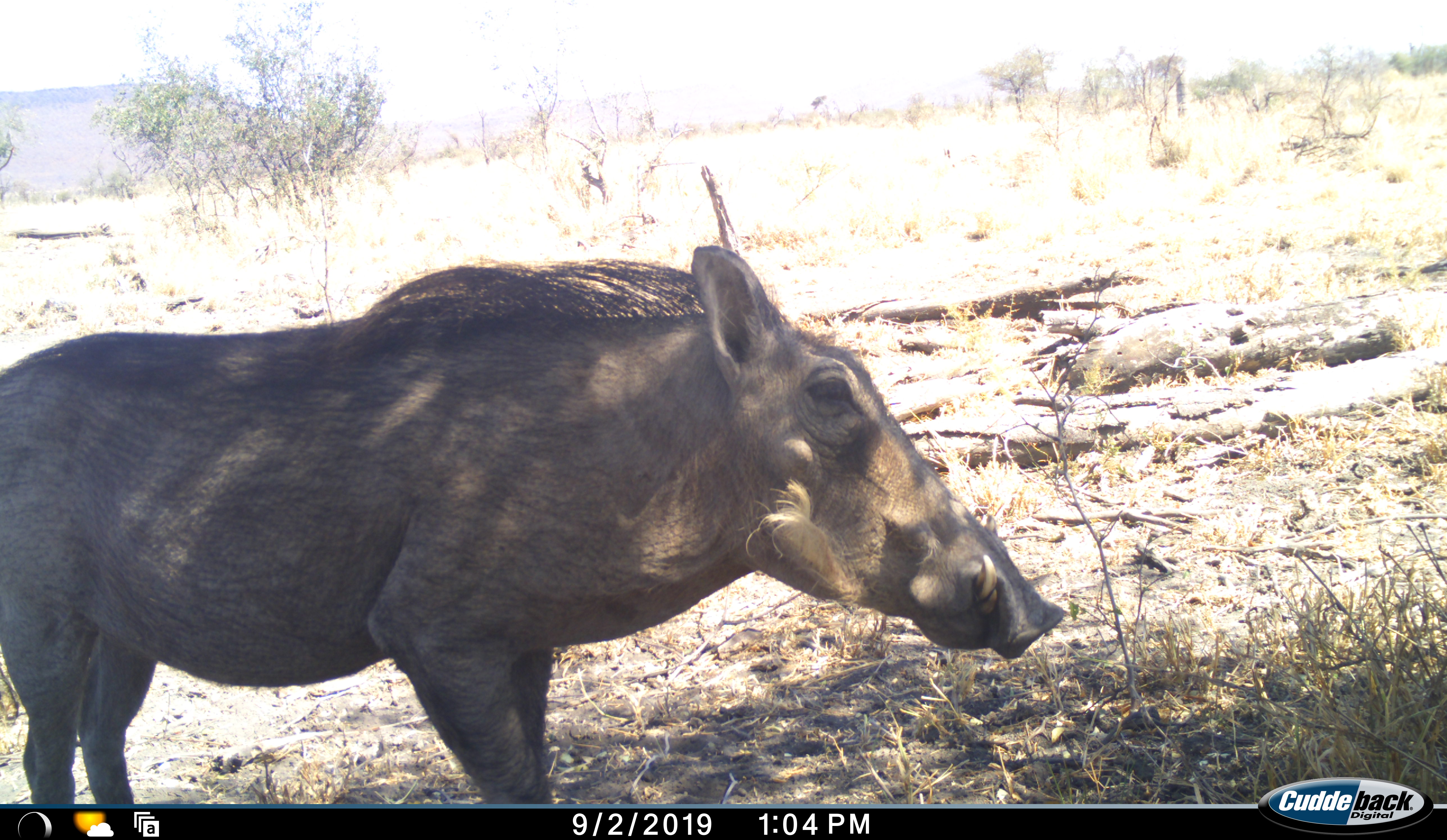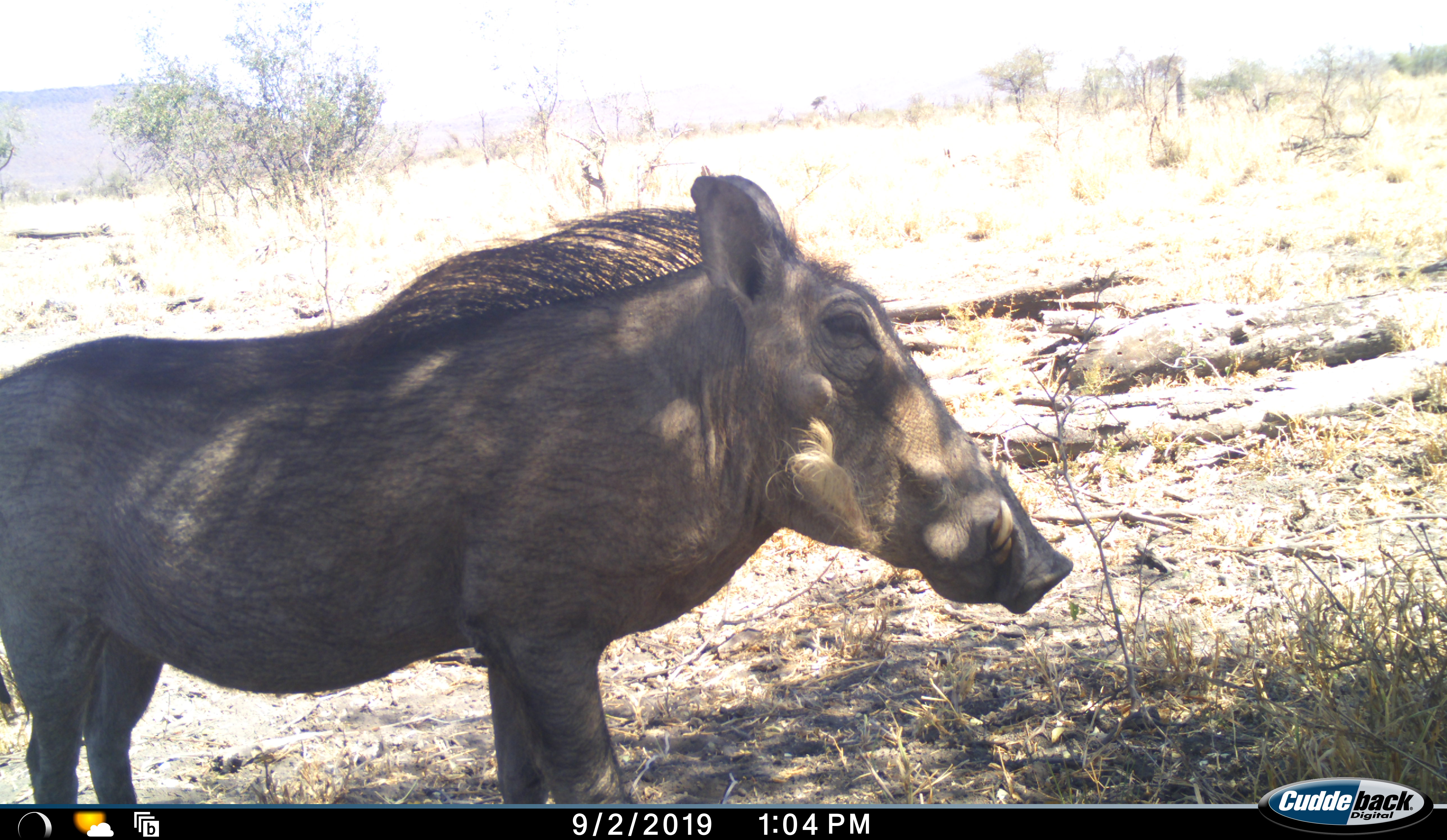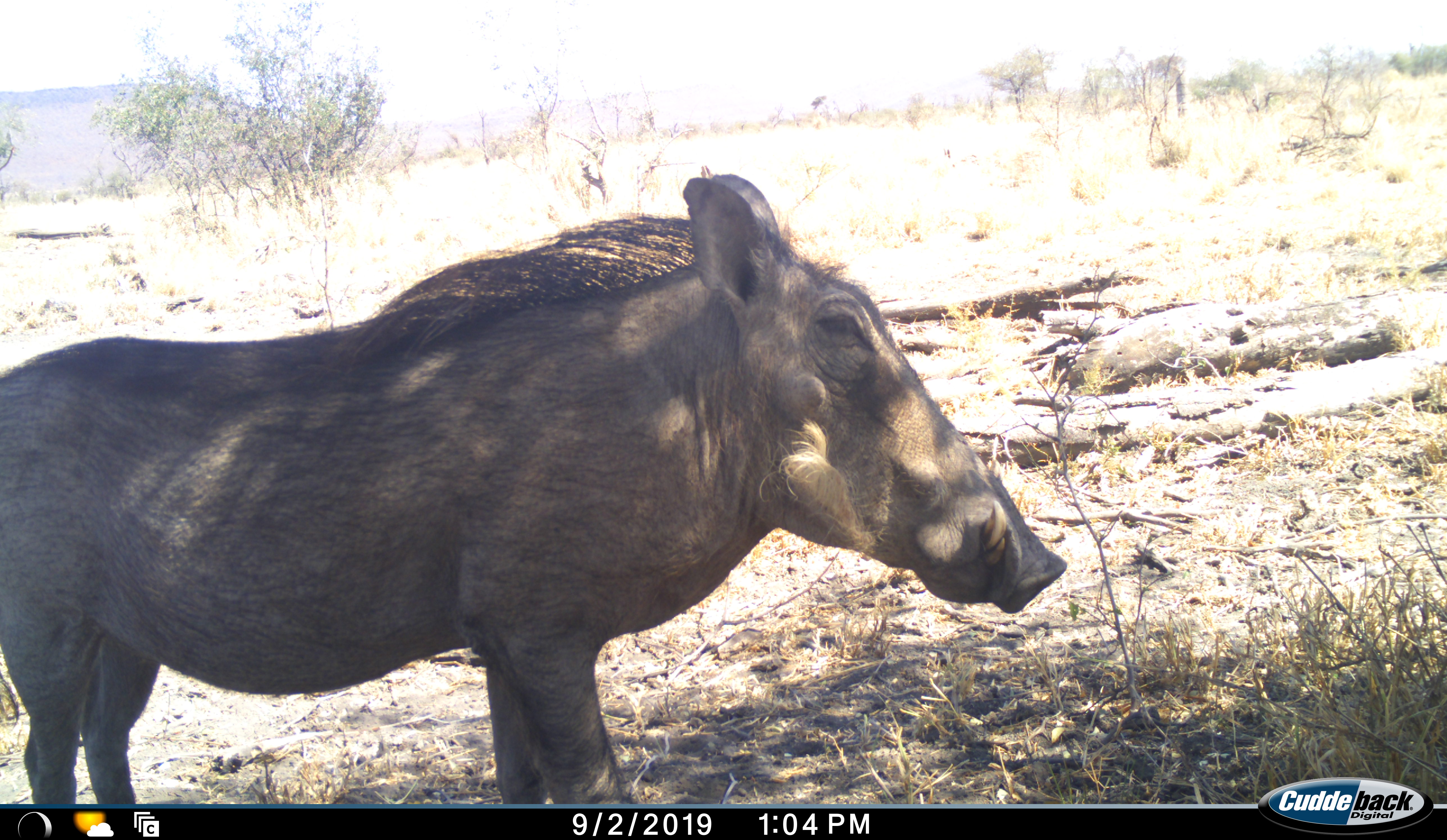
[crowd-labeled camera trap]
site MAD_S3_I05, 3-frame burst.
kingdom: Animalia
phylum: Chordata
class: Mammalia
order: Artiodactyla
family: Suidae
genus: Phacochoerus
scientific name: Phacochoerus africanus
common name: warthog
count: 1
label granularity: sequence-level